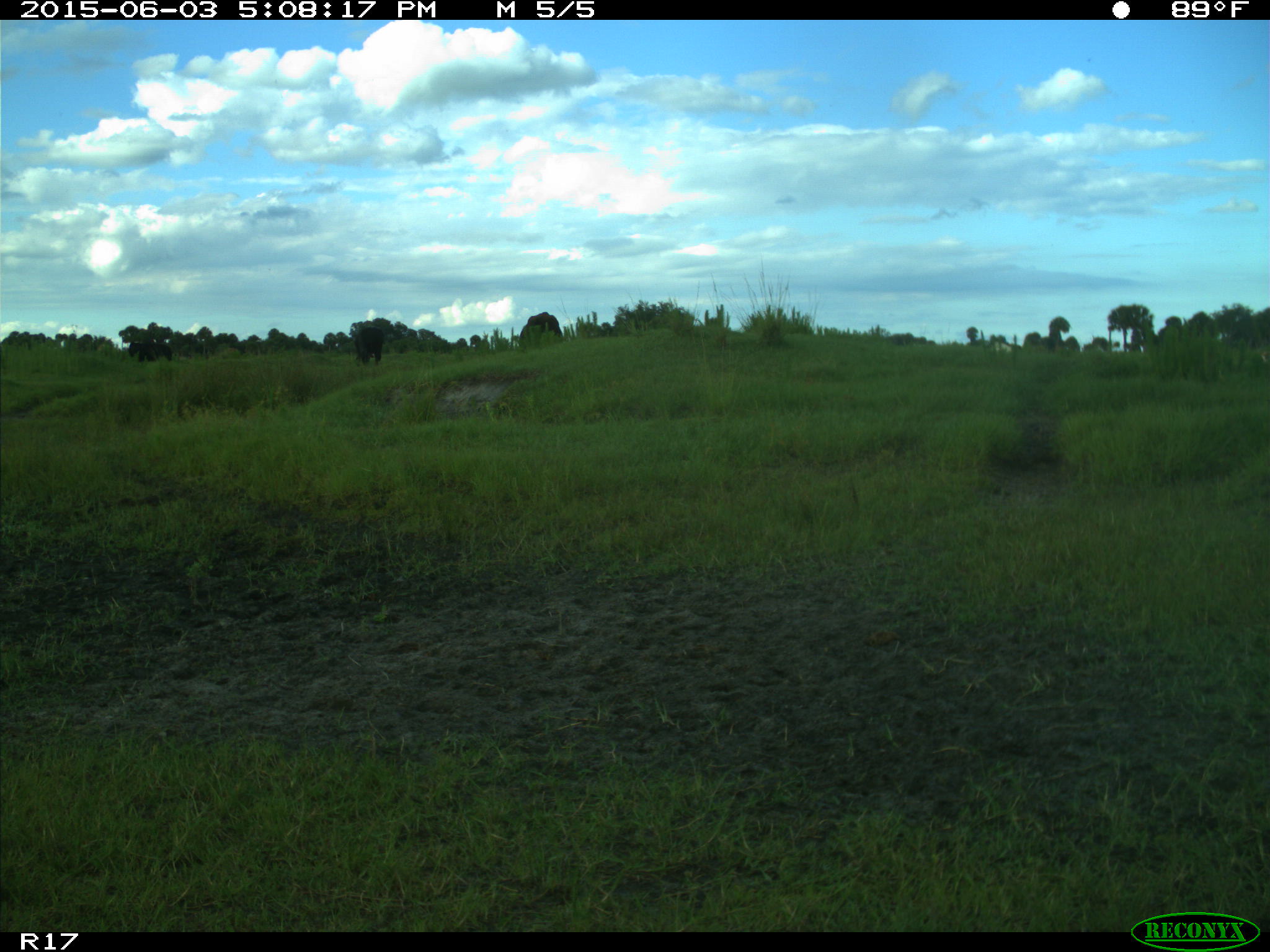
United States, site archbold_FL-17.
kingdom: Animalia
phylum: Chordata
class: Mammalia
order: Artiodactyla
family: Bovidae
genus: Bos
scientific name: Bos taurus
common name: domestic cow